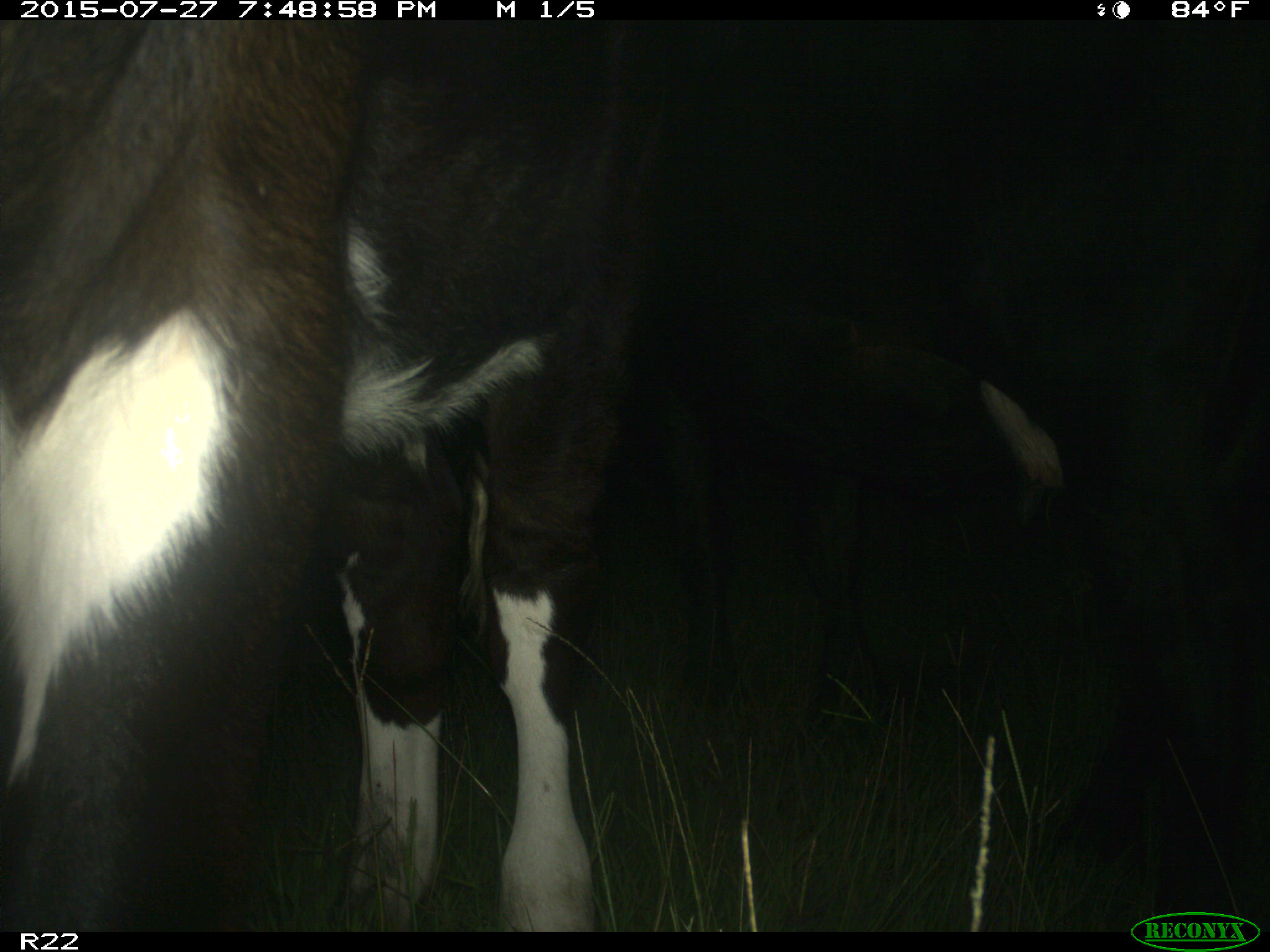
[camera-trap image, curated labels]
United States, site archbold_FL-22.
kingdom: Animalia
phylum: Chordata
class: Mammalia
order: Artiodactyla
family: Bovidae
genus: Bos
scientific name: Bos taurus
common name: domestic cow